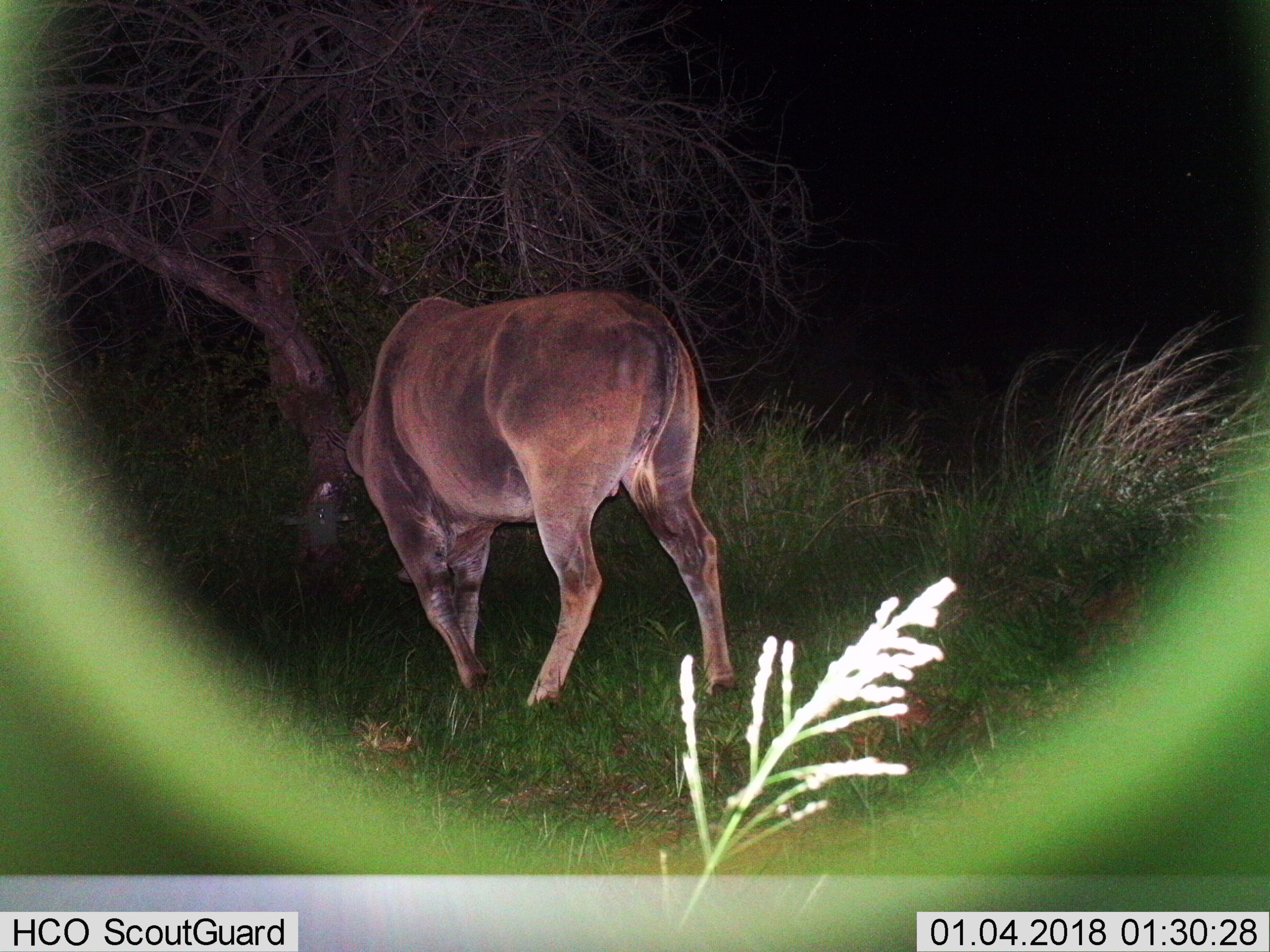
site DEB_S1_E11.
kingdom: Animalia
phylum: Chordata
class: Mammalia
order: Artiodactyla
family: Bovidae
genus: Tragelaphus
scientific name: Tragelaphus oryx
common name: eland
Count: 1.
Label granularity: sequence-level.